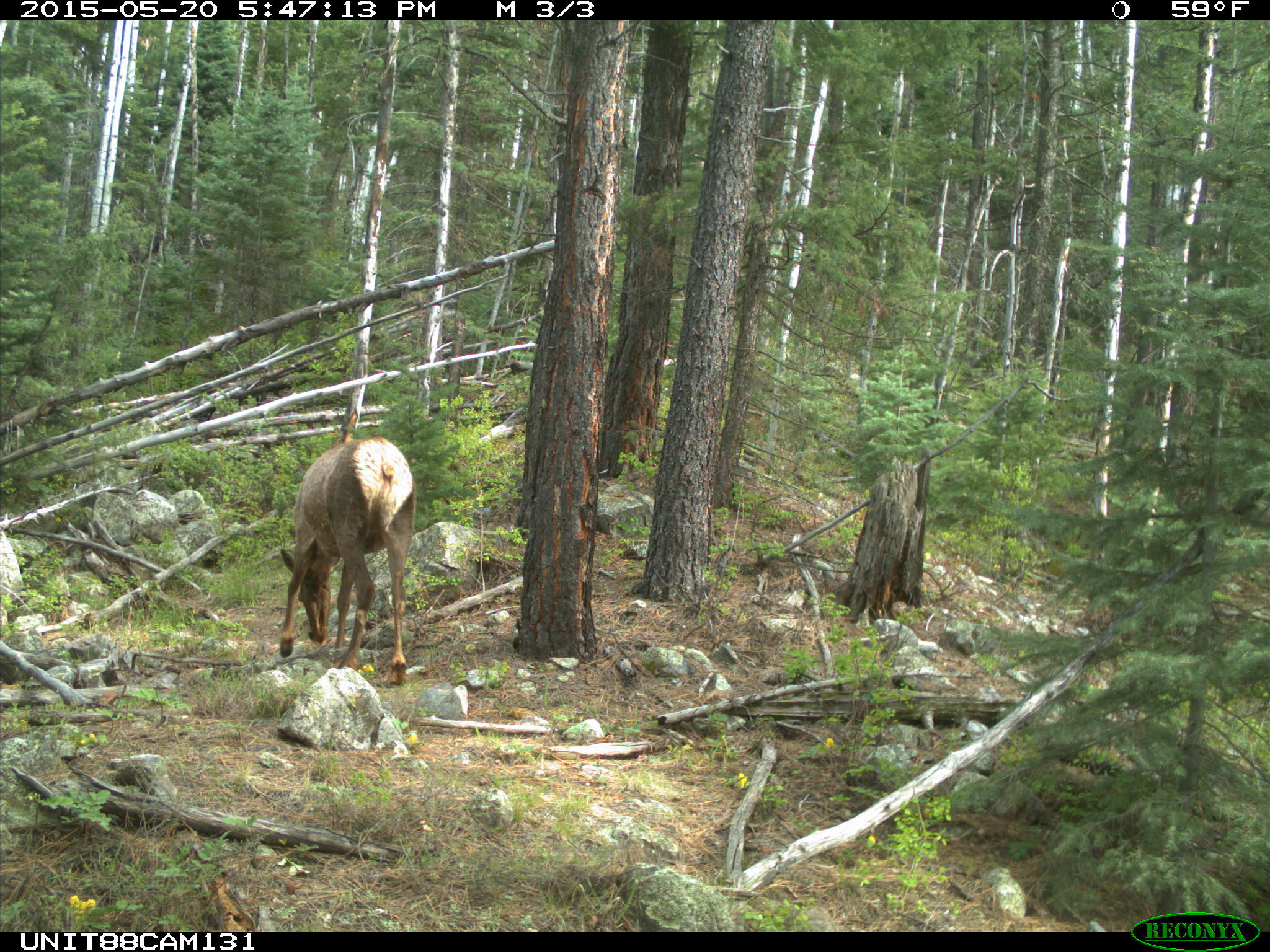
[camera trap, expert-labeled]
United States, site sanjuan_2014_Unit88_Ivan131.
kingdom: Animalia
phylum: Chordata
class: Mammalia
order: Artiodactyla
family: Cervidae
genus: Cervus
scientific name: Cervus elaphus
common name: red deer